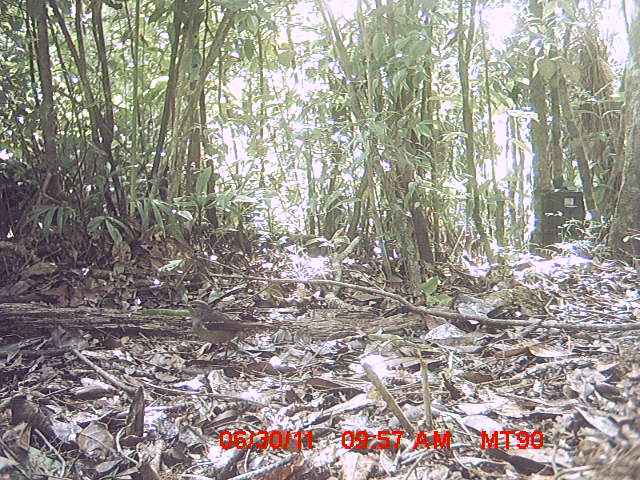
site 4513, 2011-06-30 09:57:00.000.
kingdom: Animalia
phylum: Chordata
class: Aves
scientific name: Aves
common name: bird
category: unknown bird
Unknown bird (bird) (Aves), count 1.